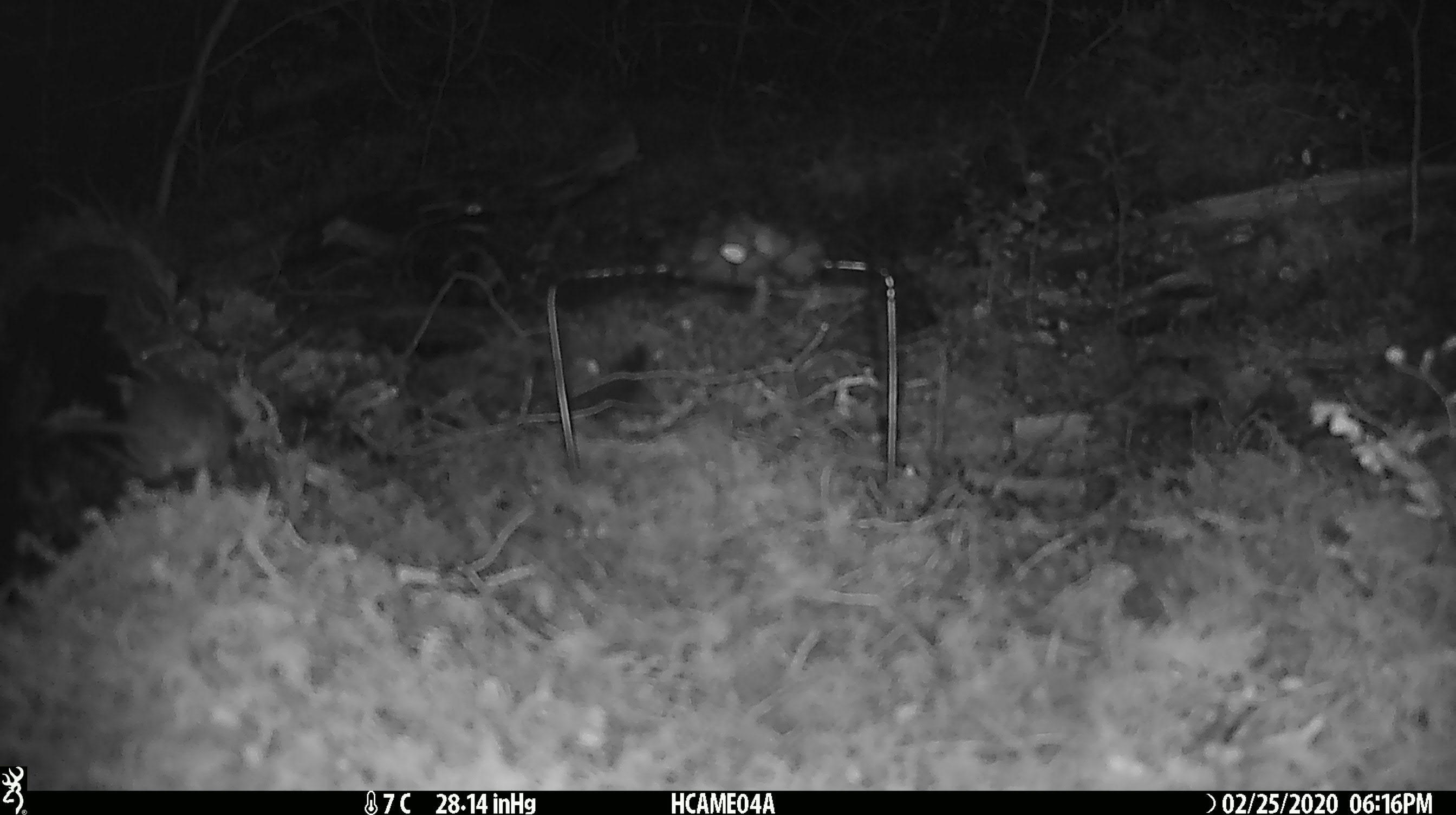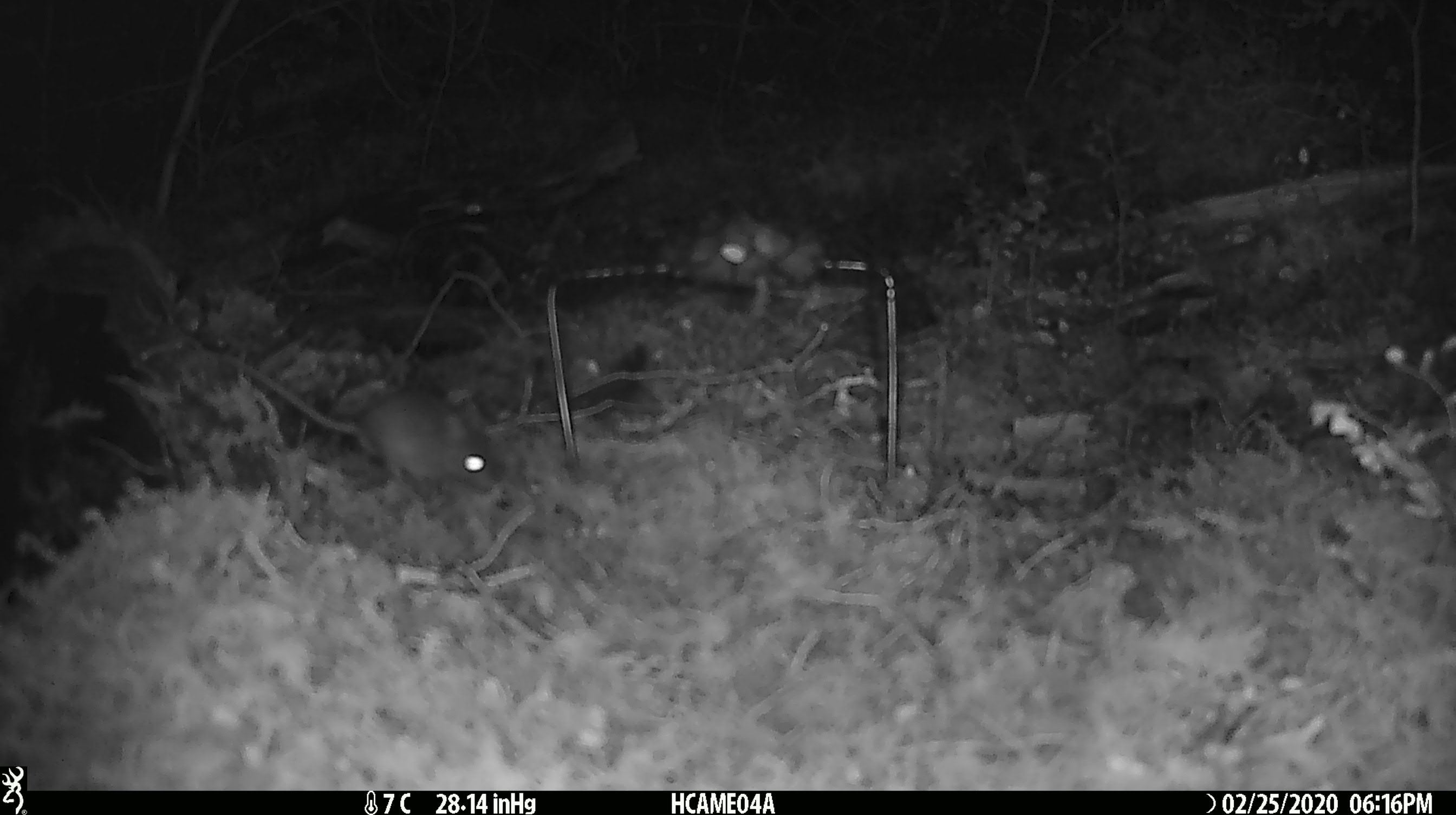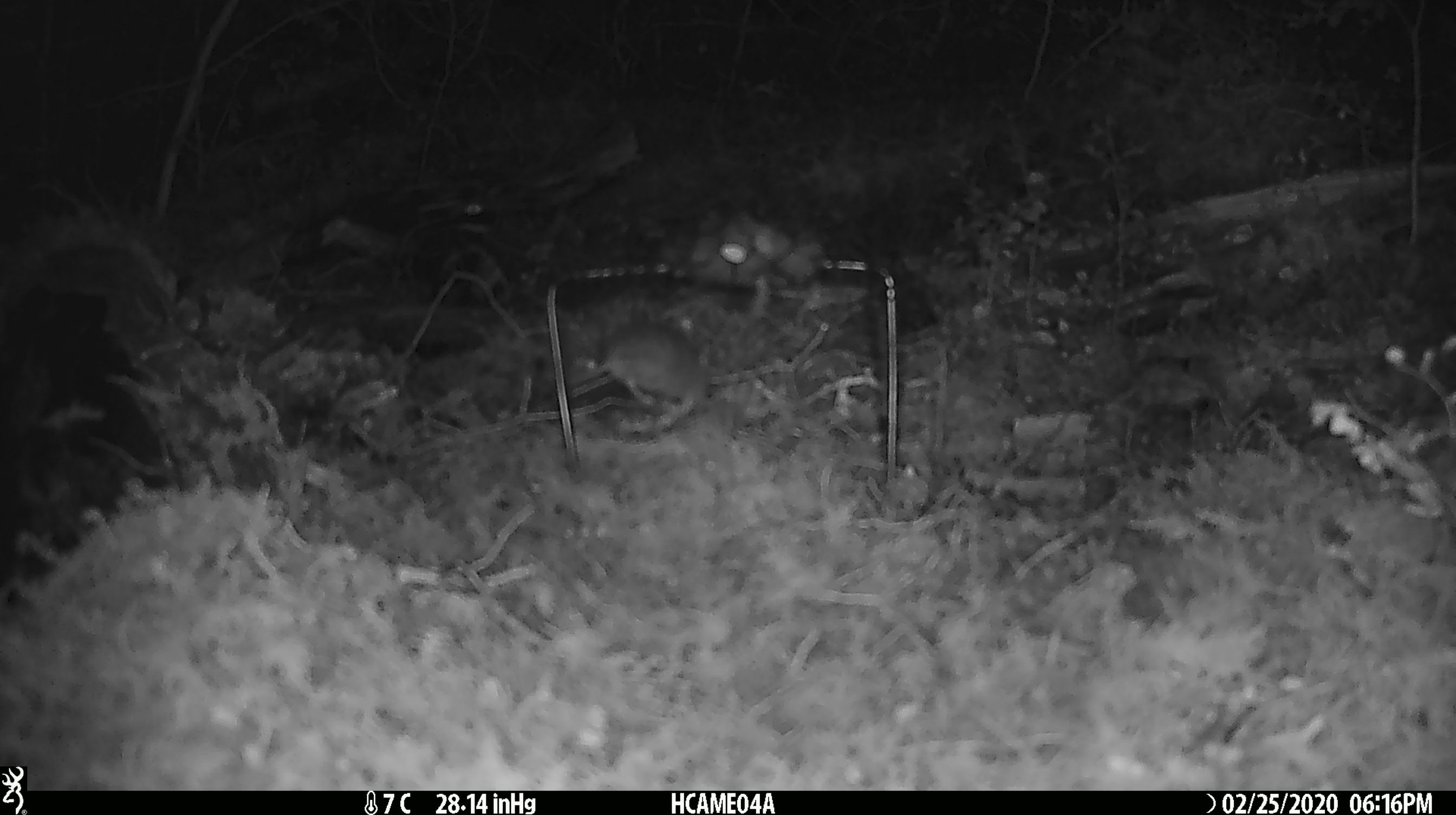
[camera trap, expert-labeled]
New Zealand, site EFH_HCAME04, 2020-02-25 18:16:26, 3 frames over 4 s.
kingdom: Animalia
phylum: Chordata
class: Mammalia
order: Rodentia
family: Muridae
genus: Mus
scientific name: Mus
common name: mouse